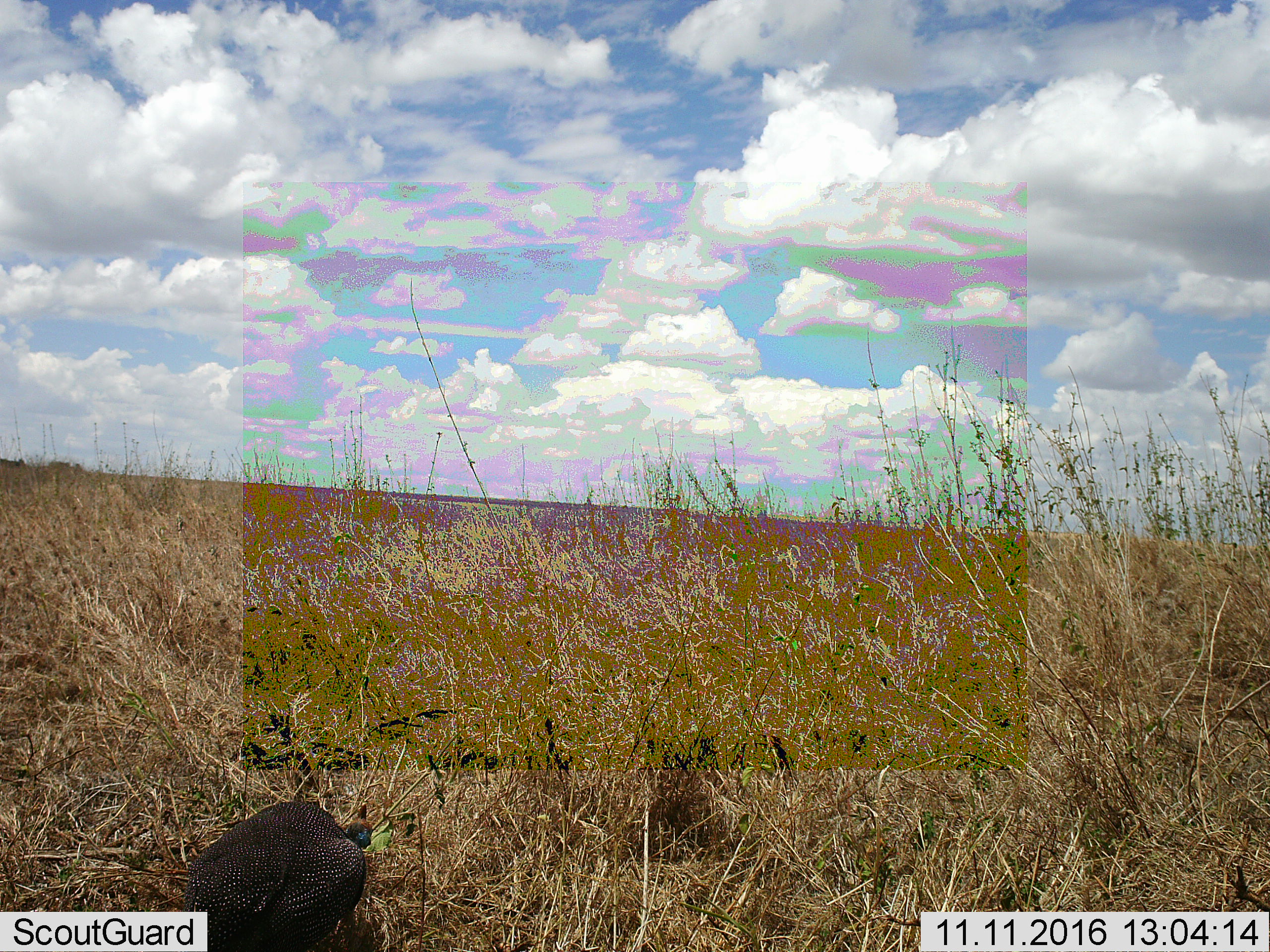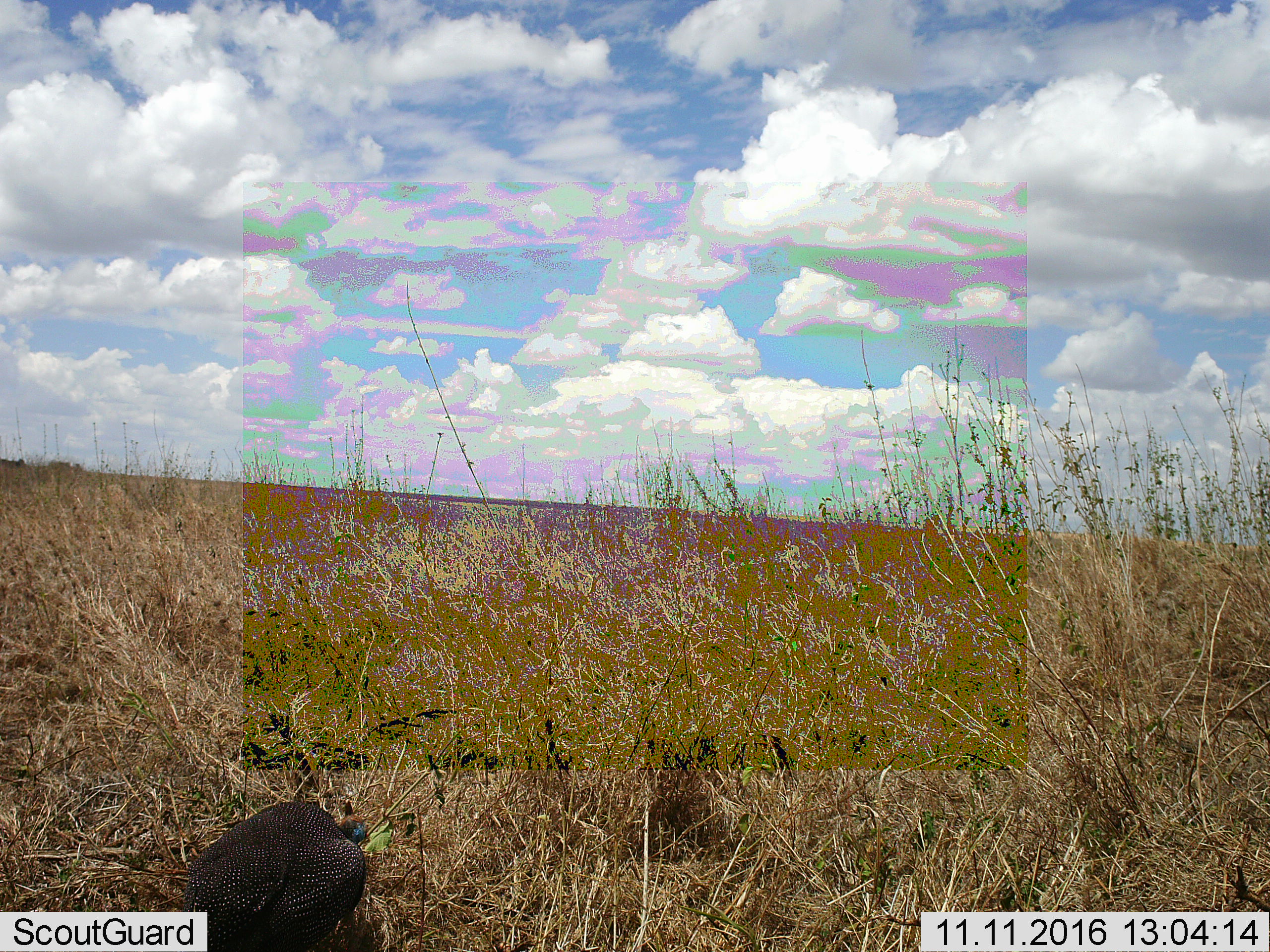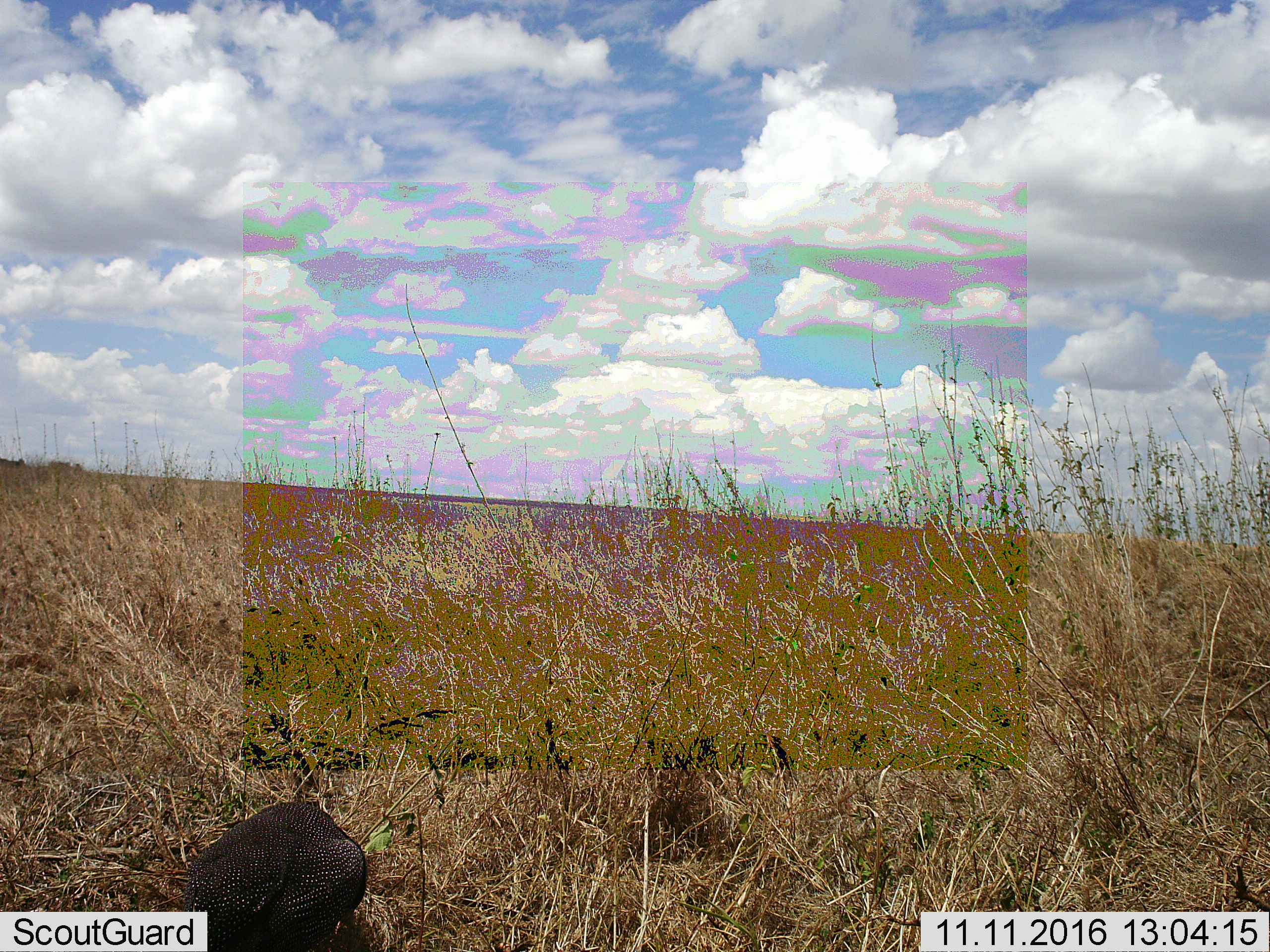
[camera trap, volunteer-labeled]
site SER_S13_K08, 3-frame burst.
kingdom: Animalia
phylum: Chordata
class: Aves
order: Galliformes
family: Numididae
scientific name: Numididae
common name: guineafowl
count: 1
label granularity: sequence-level